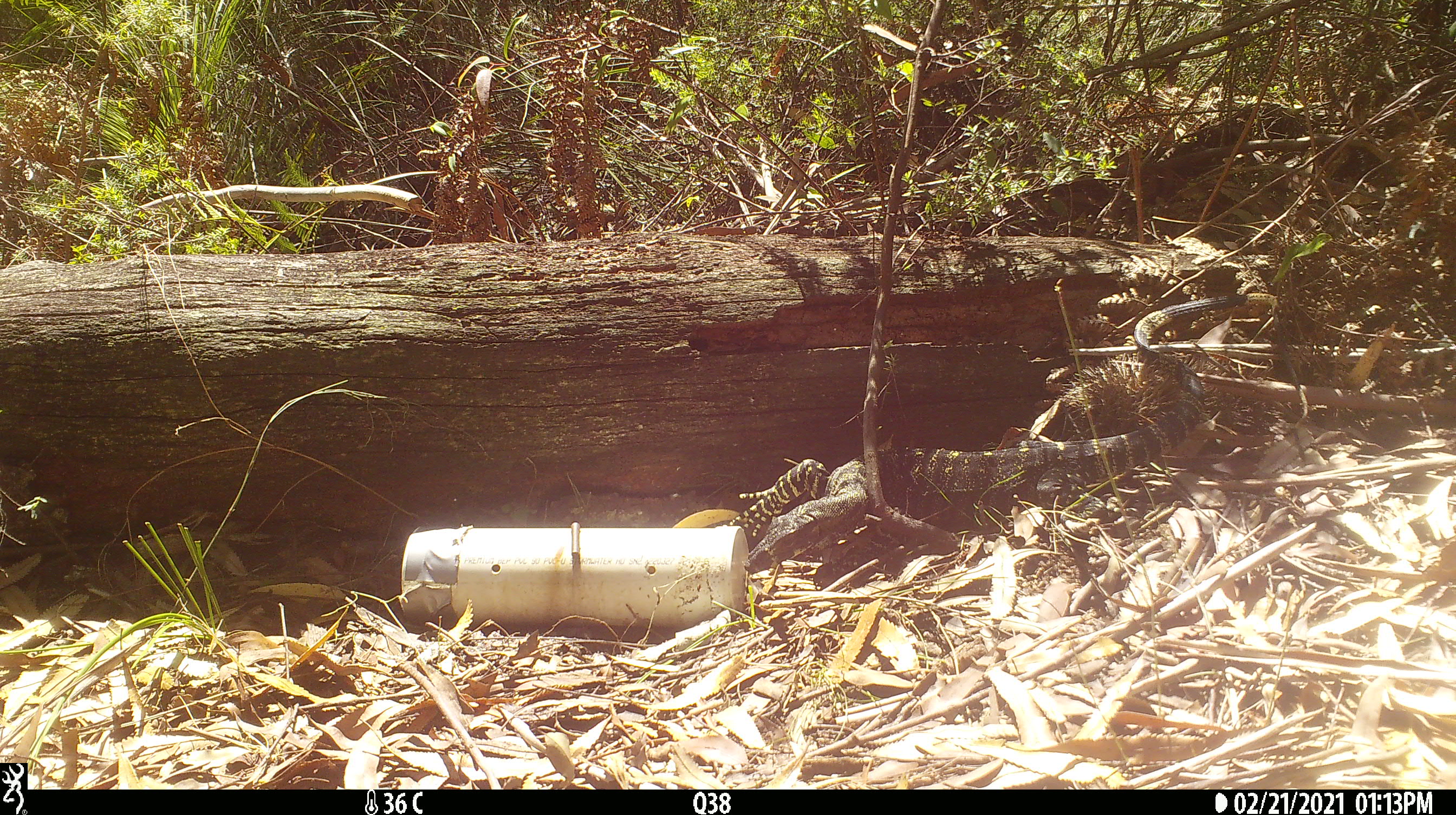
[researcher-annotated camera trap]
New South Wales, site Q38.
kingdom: Animalia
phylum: Chordata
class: Reptilia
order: Squamata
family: Varanidae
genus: Varanus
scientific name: Varanus varius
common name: lace monitor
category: goanna